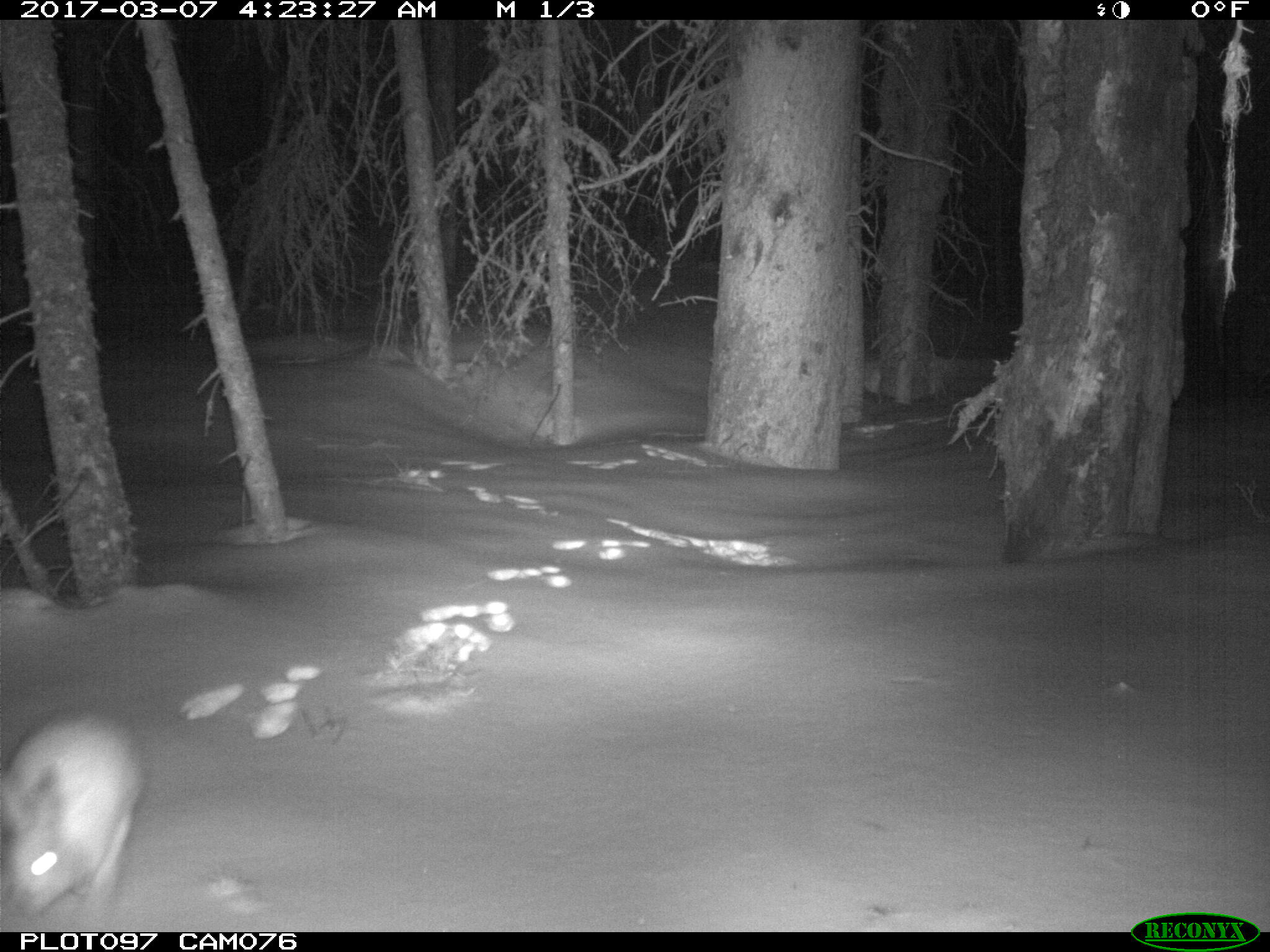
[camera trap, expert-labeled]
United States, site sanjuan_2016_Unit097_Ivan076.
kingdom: Animalia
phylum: Chordata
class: Mammalia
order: Lagomorpha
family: Leporidae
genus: Lepus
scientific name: Lepus americanus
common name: snowshoe hare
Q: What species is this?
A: Lepus americanus (snowshoe hare).